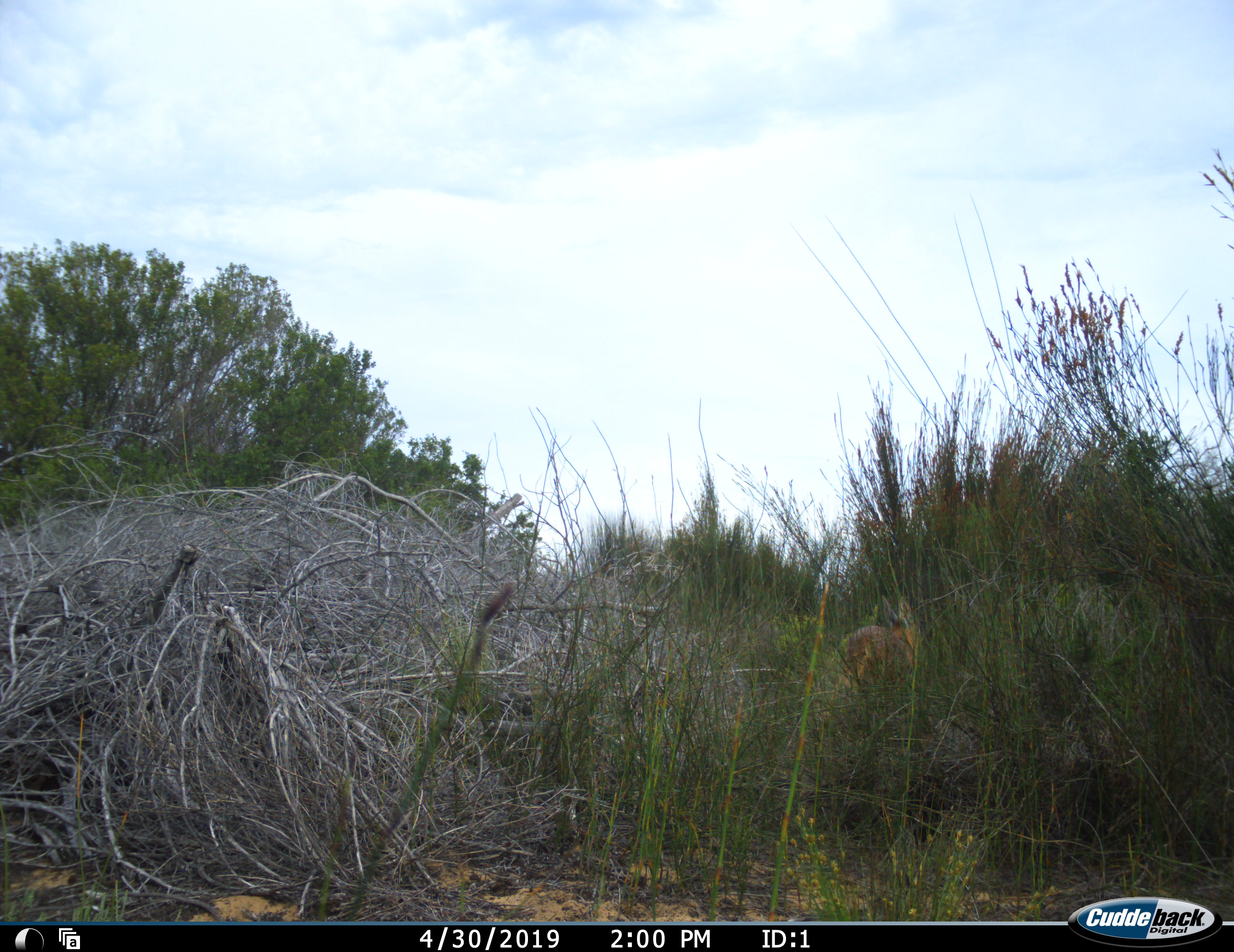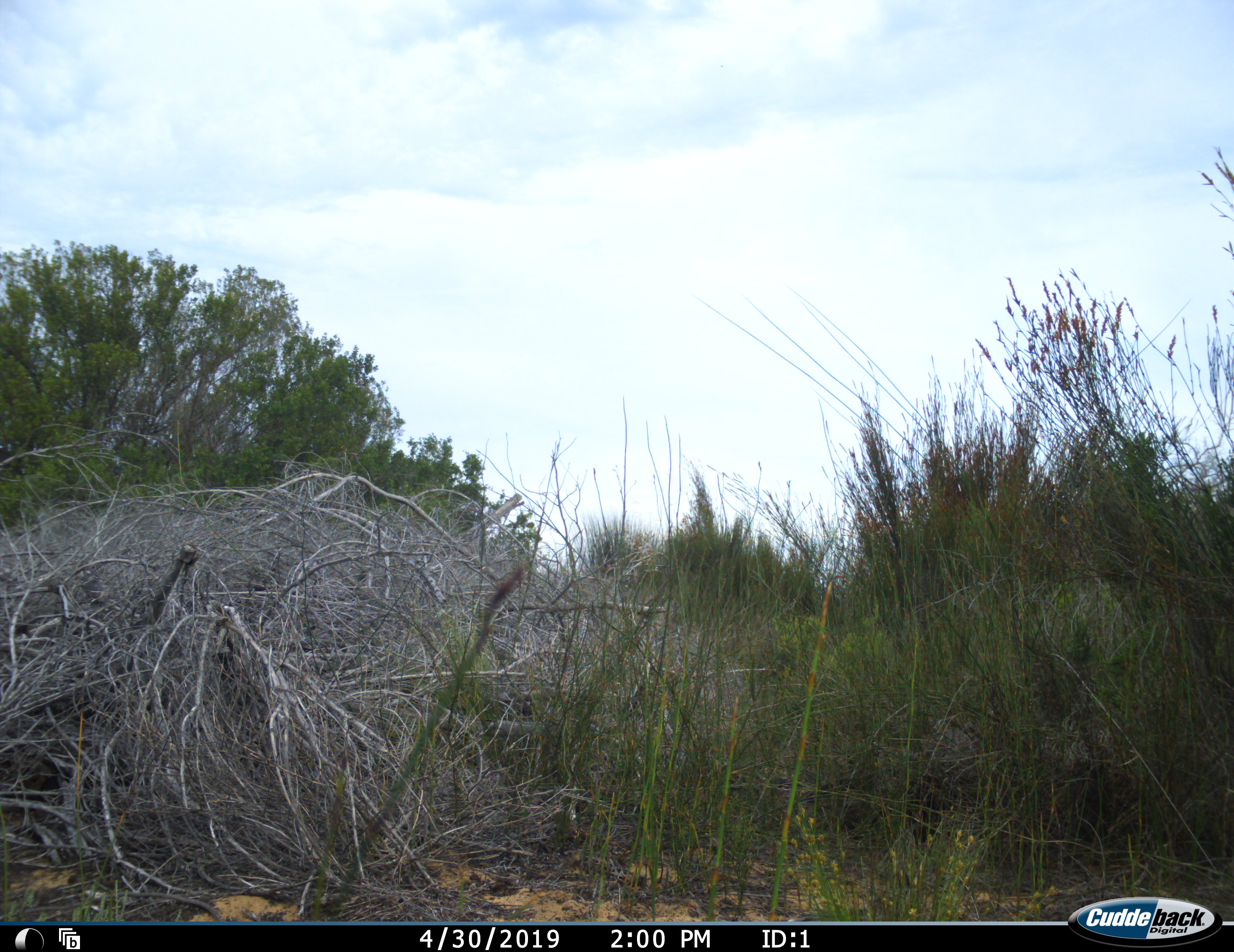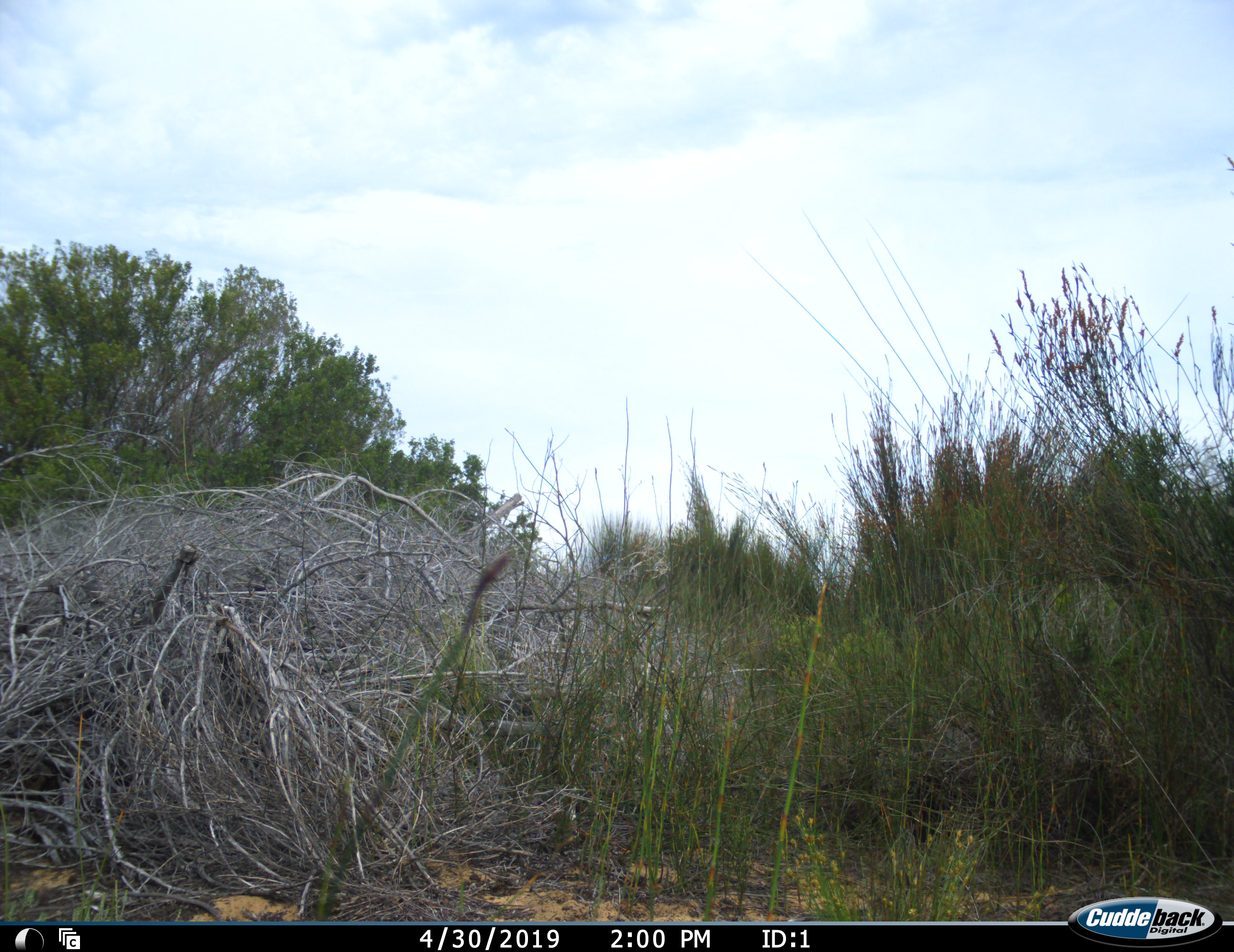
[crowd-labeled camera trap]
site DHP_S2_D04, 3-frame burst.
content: unidentified animal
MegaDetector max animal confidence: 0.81